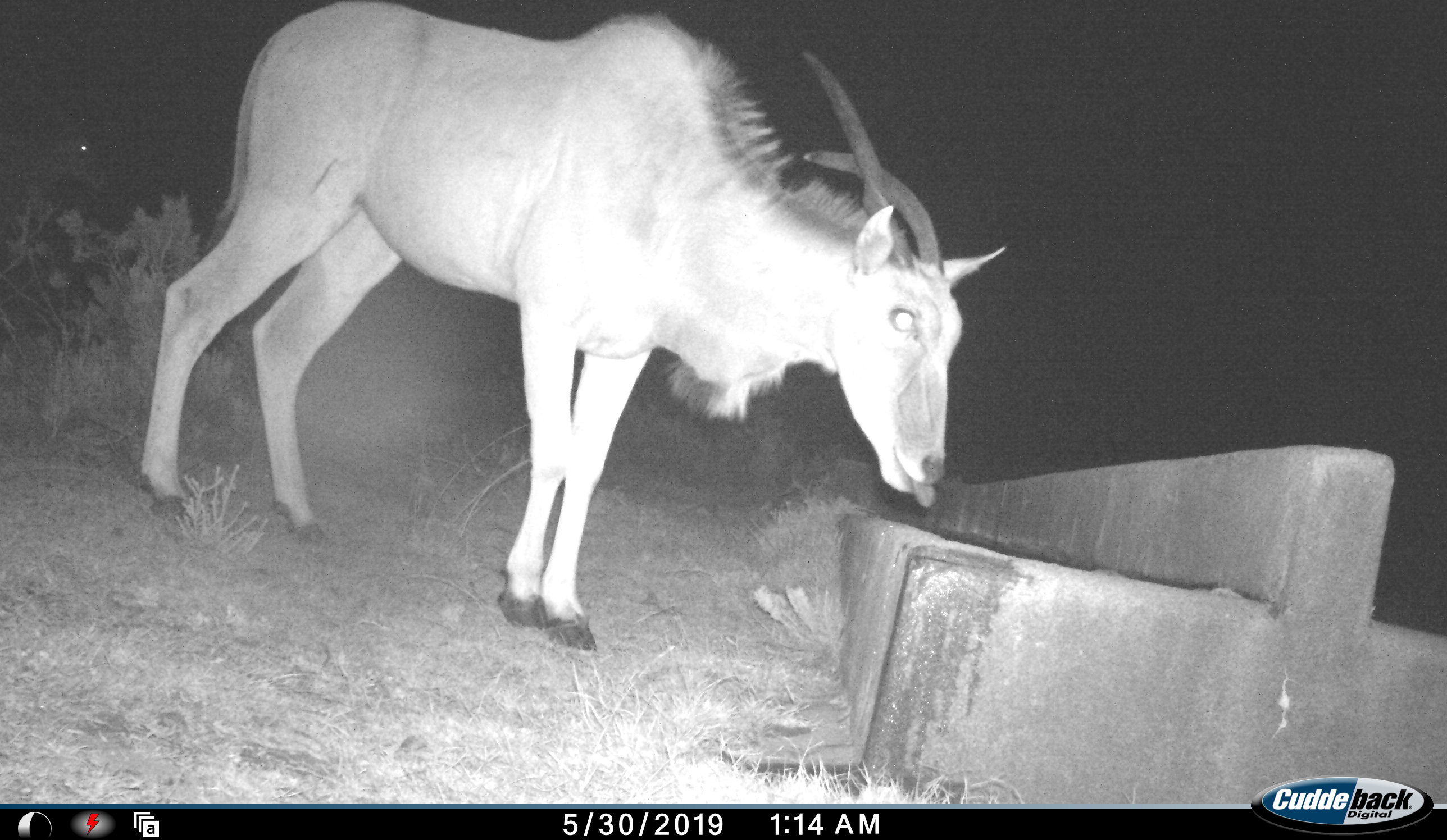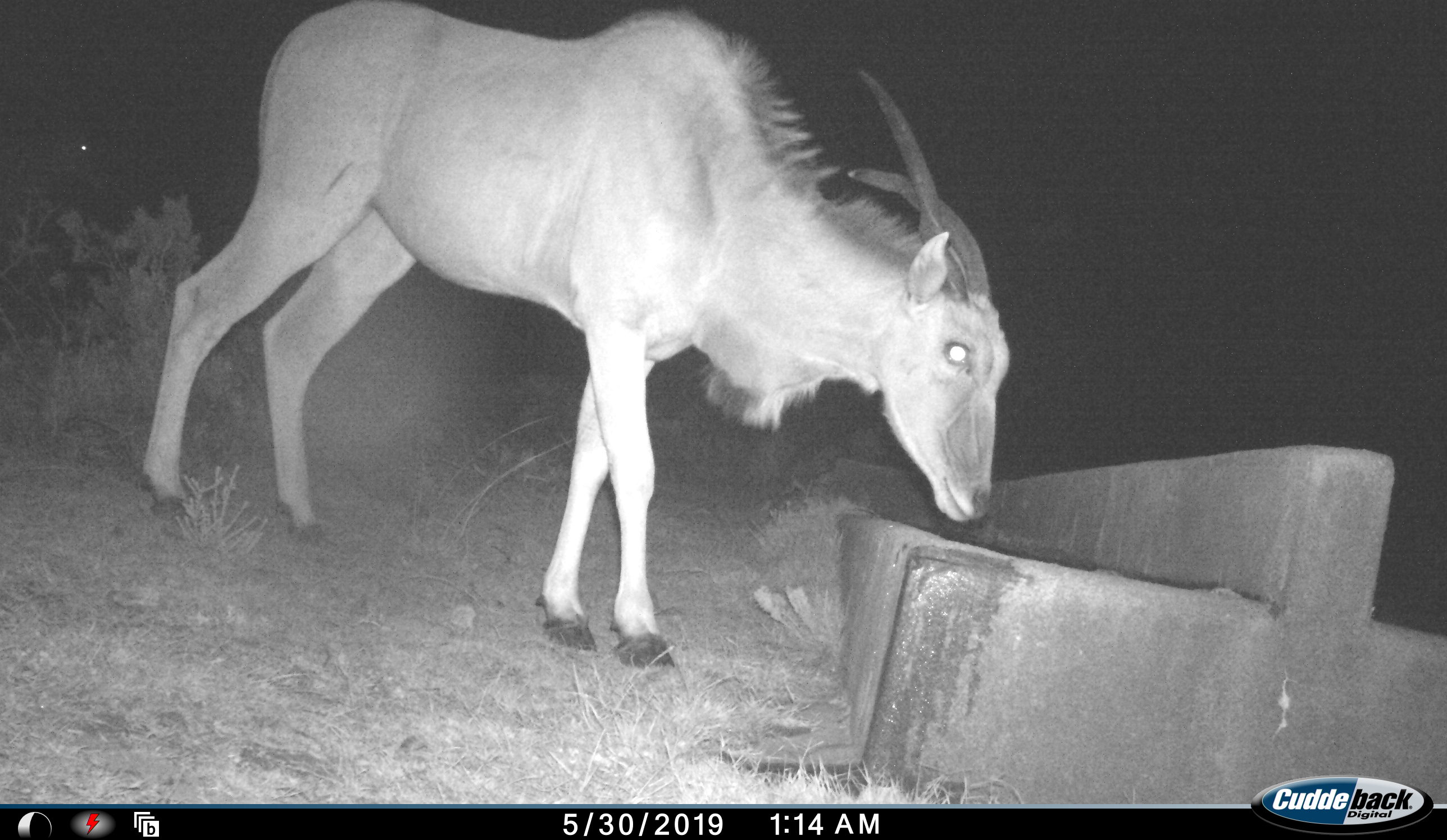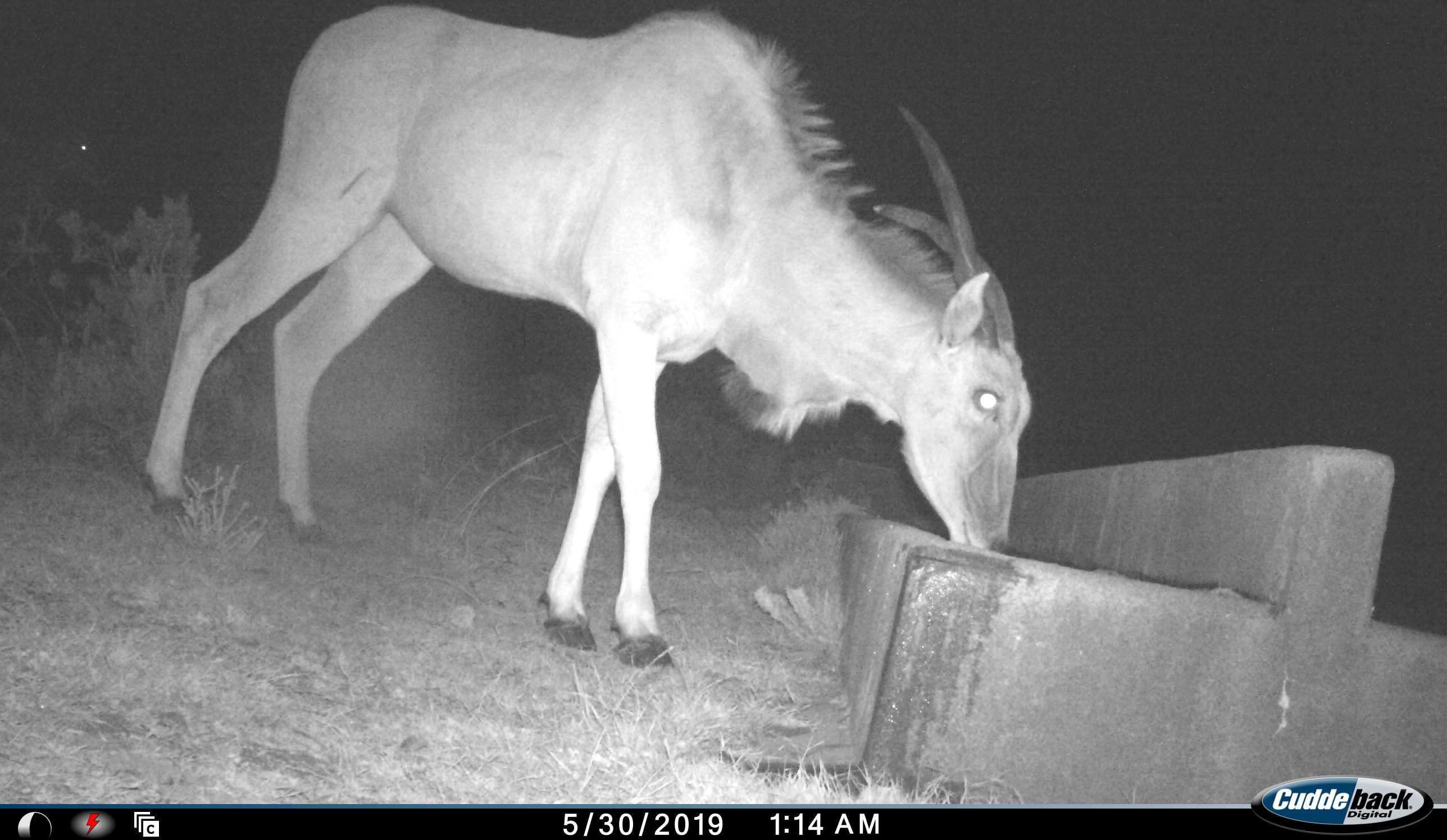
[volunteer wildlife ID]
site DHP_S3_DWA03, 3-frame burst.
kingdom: Animalia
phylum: Chordata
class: Mammalia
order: Artiodactyla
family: Bovidae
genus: Tragelaphus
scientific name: Tragelaphus oryx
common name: eland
Eland (Tragelaphus oryx), count 2. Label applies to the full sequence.